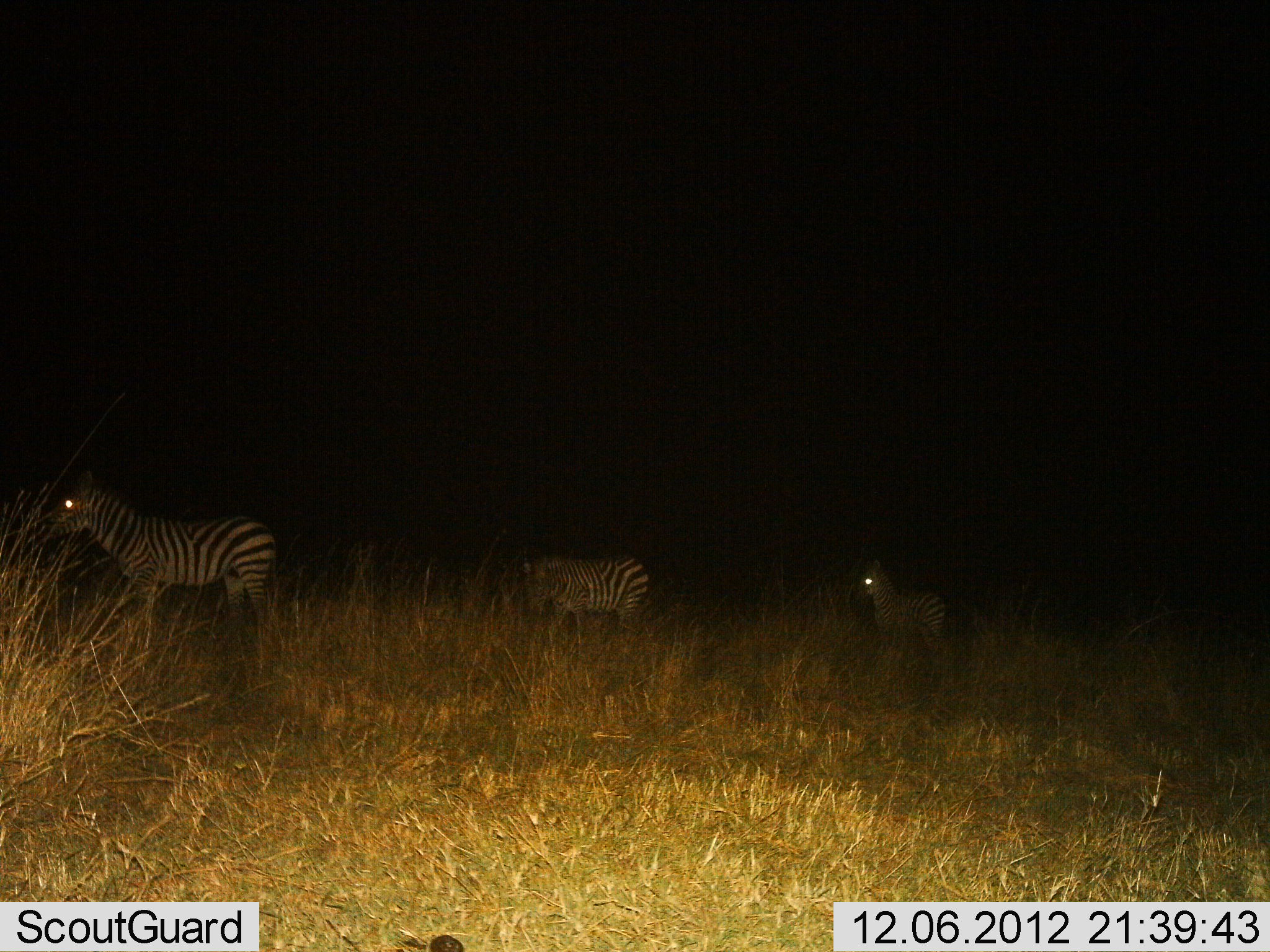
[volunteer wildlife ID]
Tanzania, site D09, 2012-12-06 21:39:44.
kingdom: Animalia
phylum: Chordata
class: Mammalia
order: Perissodactyla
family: Equidae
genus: Equus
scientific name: Equus quagga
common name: plains zebra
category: zebra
Zebra (plains zebra) (Equus quagga), count 3. Behavior (volunteer vote fractions): standing 100%, resting 0%, moving 10%, interacting 0%. Young present (vote fraction): 40%. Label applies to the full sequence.